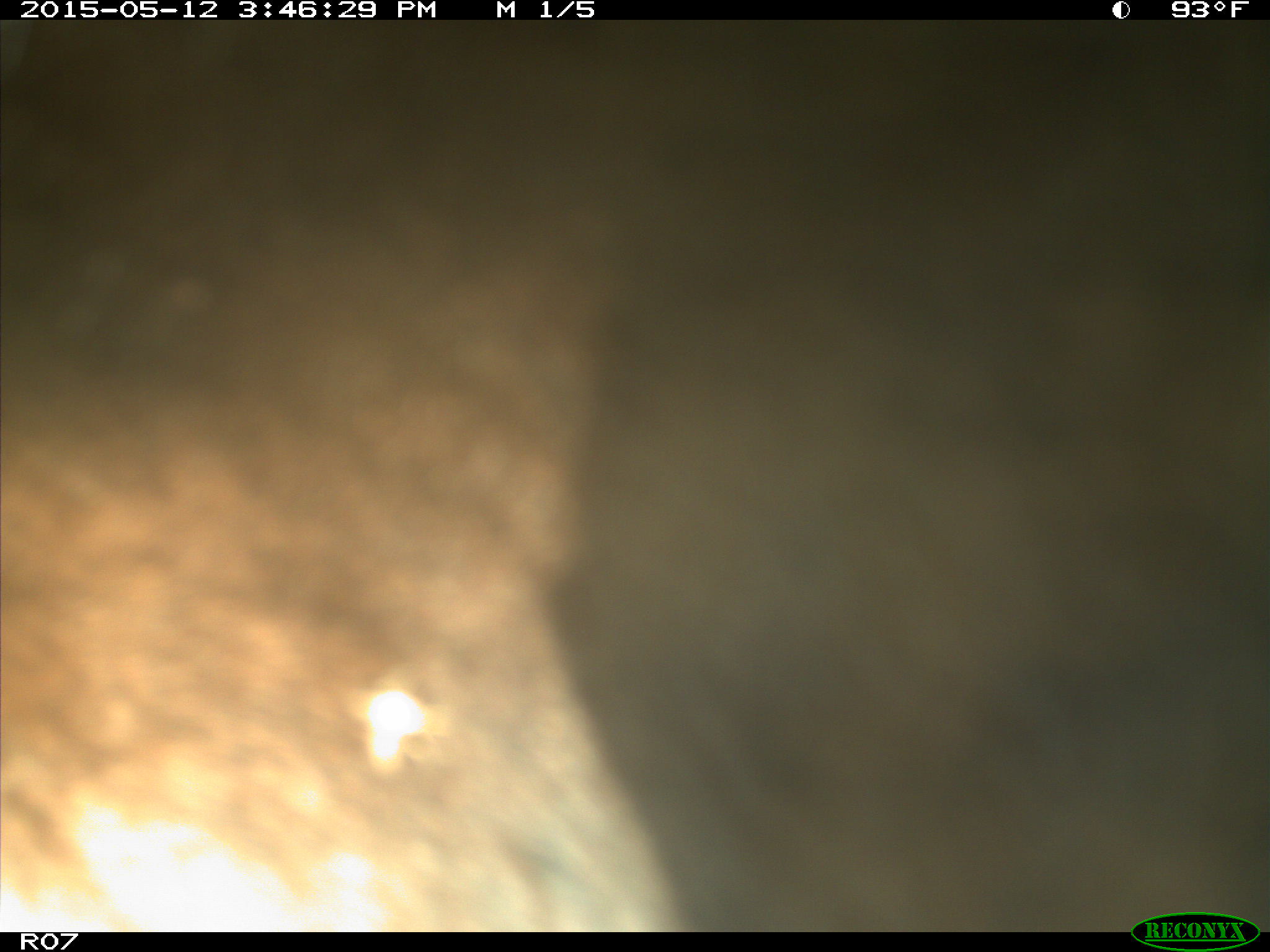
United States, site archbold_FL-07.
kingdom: Animalia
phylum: Chordata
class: Mammalia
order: Artiodactyla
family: Bovidae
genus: Bos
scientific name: Bos taurus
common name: domestic cow